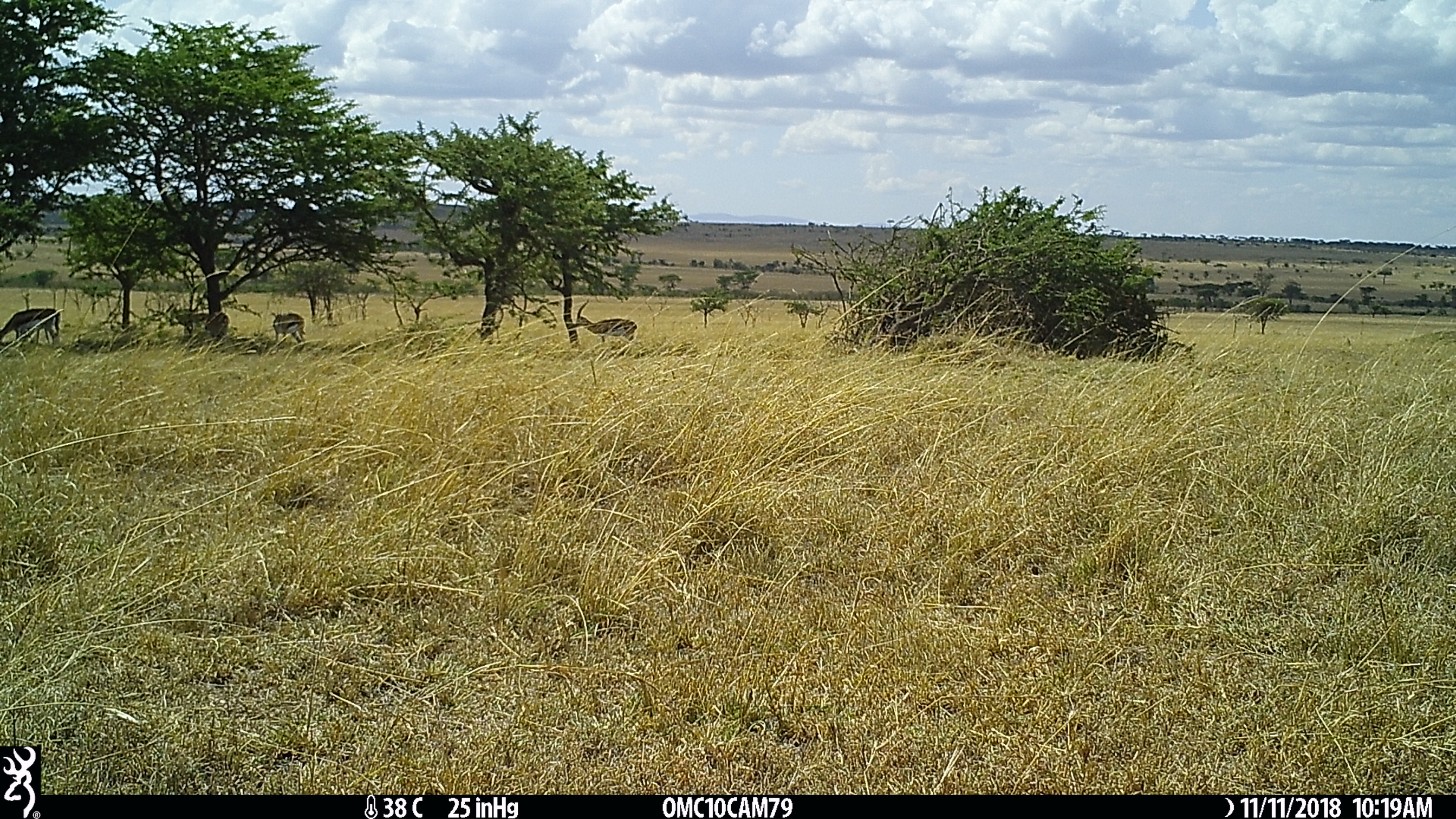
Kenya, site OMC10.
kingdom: Animalia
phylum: Chordata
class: Mammalia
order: Artiodactyla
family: Bovidae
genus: Eudorcas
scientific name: Eudorcas thomsonii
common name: thomon's gazelle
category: gazelle thomsons